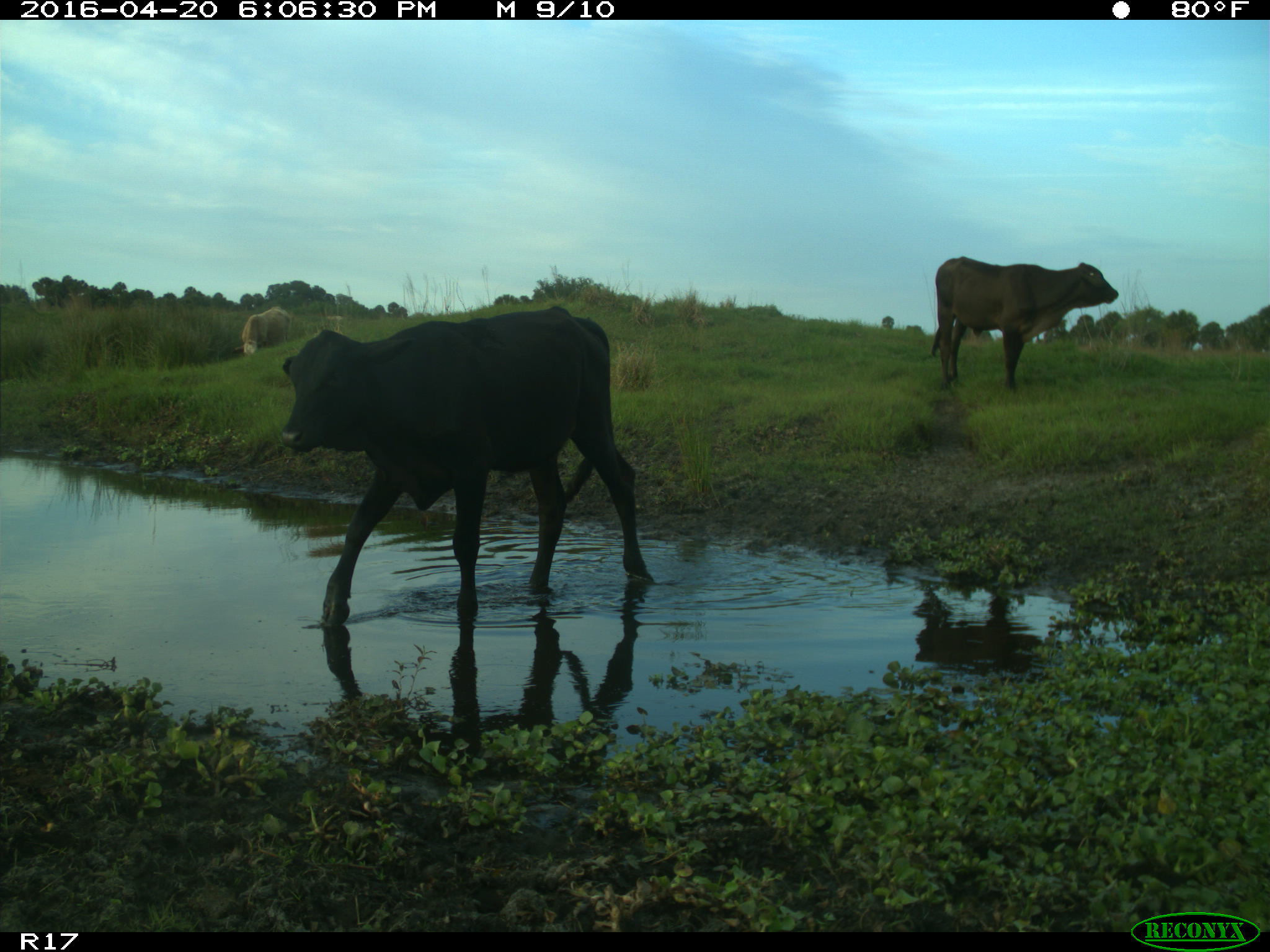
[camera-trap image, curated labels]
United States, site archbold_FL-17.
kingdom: Animalia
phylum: Chordata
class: Mammalia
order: Artiodactyla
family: Bovidae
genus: Bos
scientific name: Bos taurus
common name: domestic cow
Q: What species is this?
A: Bos taurus (domestic cow).